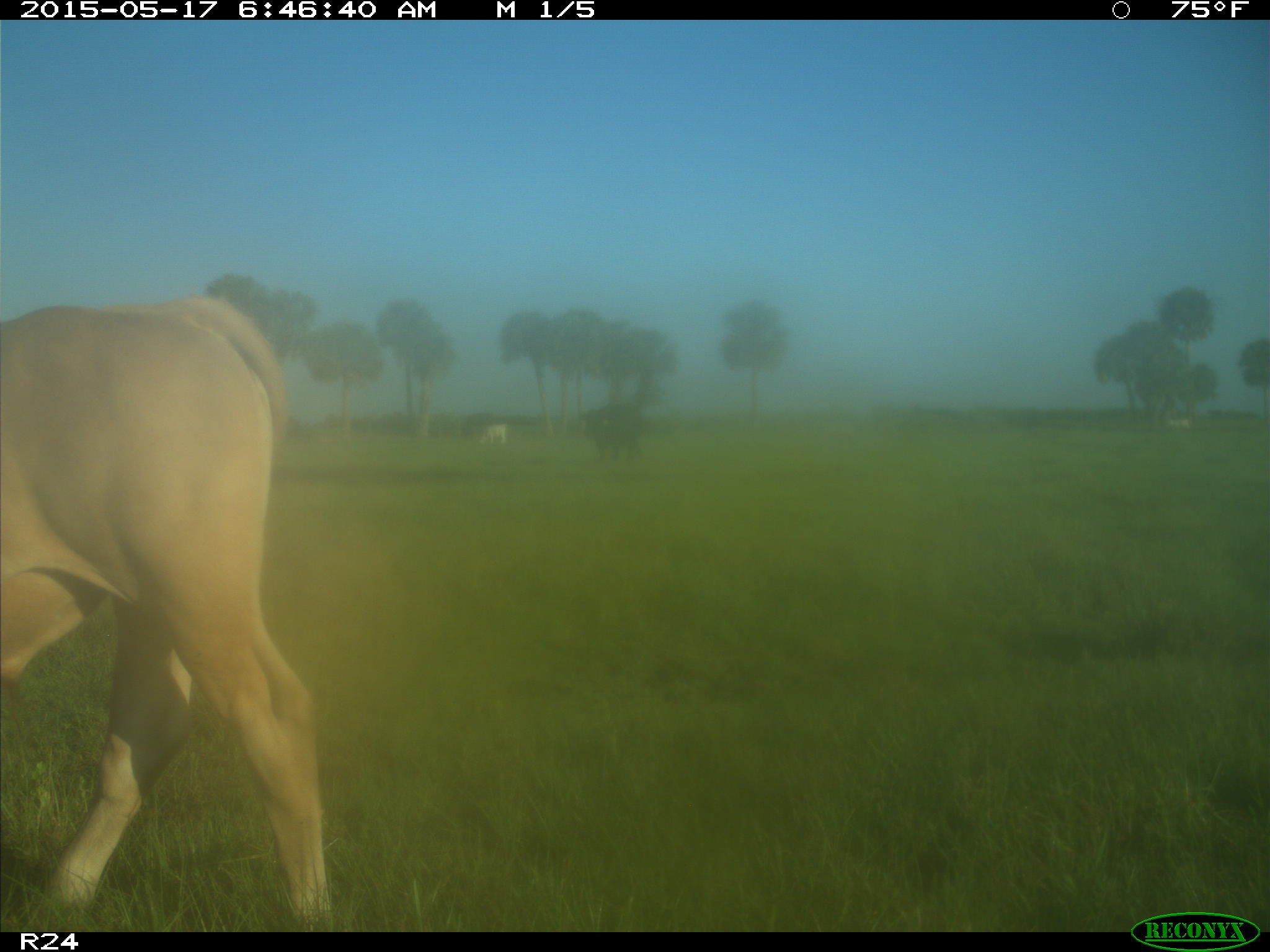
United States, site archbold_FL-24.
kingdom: Animalia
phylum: Chordata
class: Mammalia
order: Artiodactyla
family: Bovidae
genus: Bos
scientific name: Bos taurus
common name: domestic cow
Bos taurus (domestic cow).